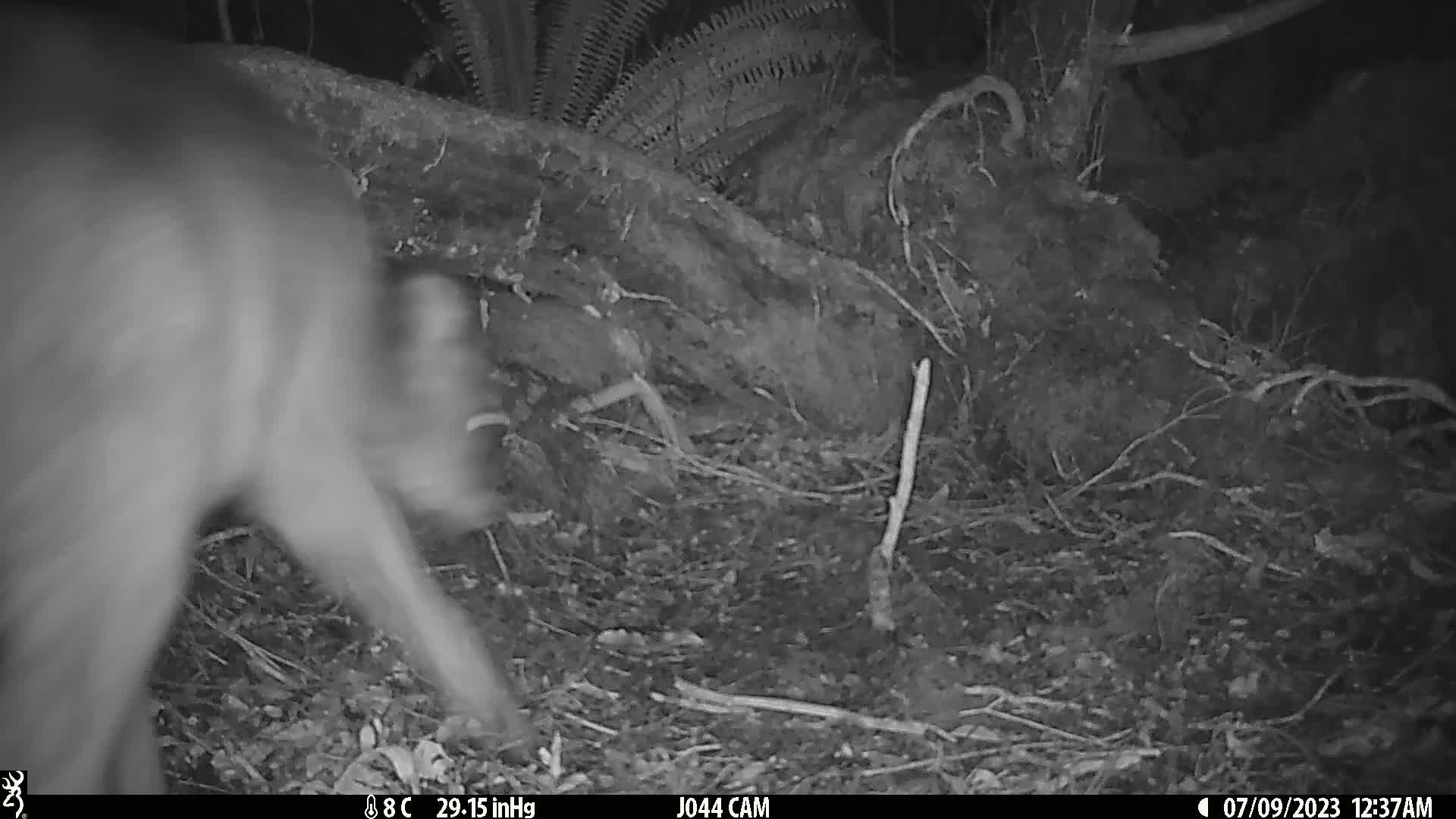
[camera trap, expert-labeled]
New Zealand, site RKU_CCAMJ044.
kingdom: Animalia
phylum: Chordata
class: Mammalia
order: Artiodactyla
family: Cervidae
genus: Odocoileus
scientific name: Odocoileus virginianus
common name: white-tailed deer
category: white tailed deer